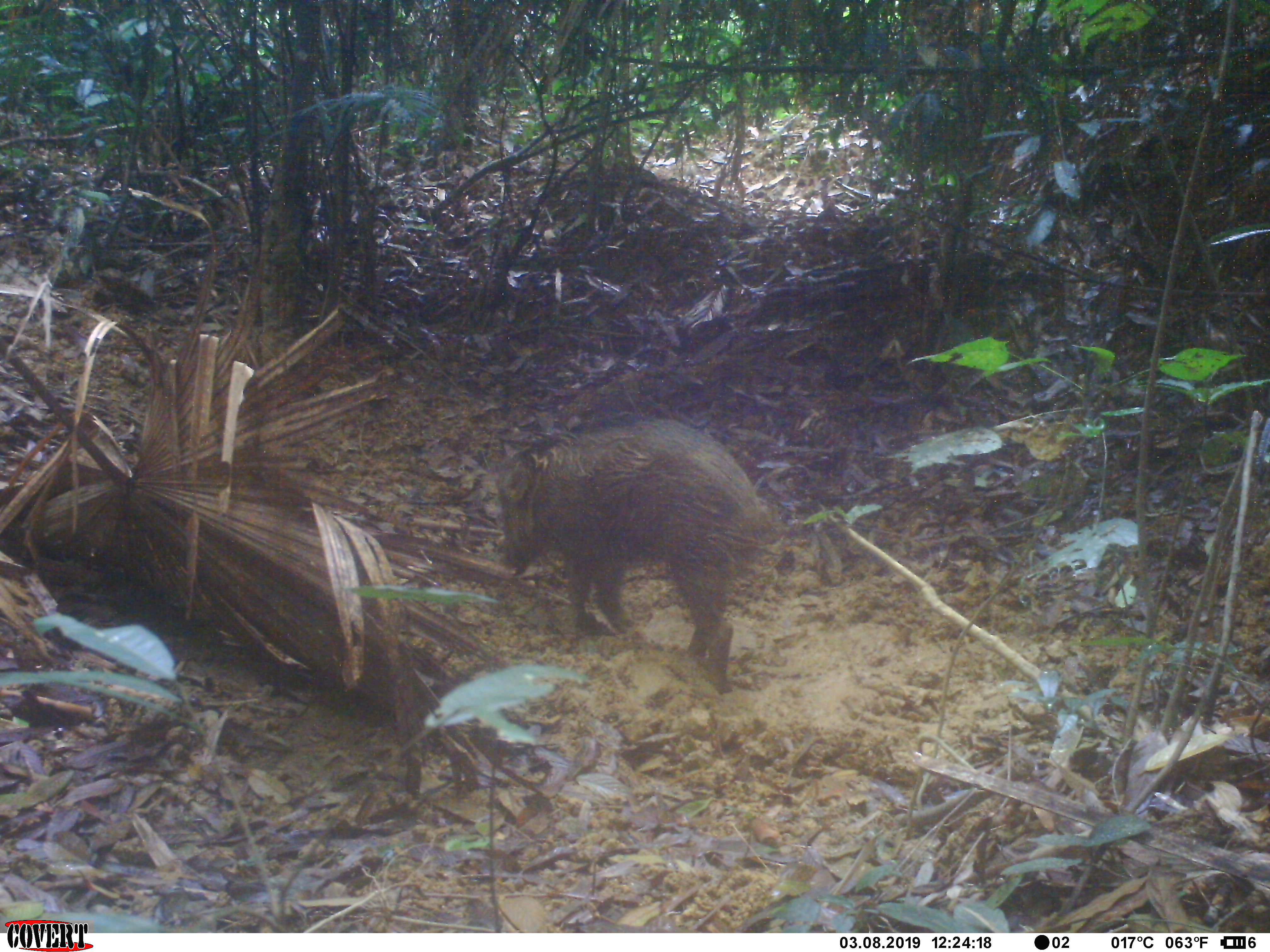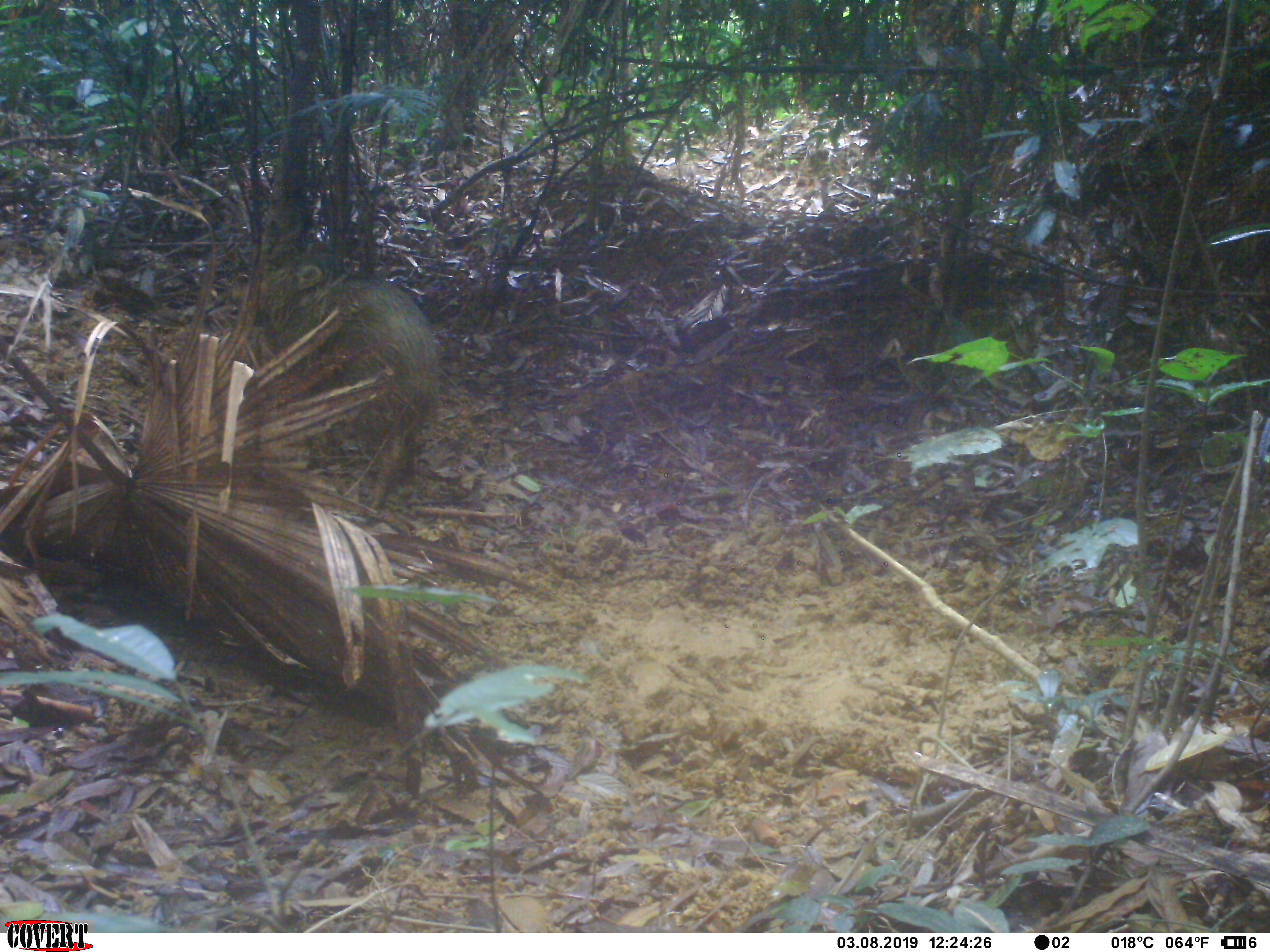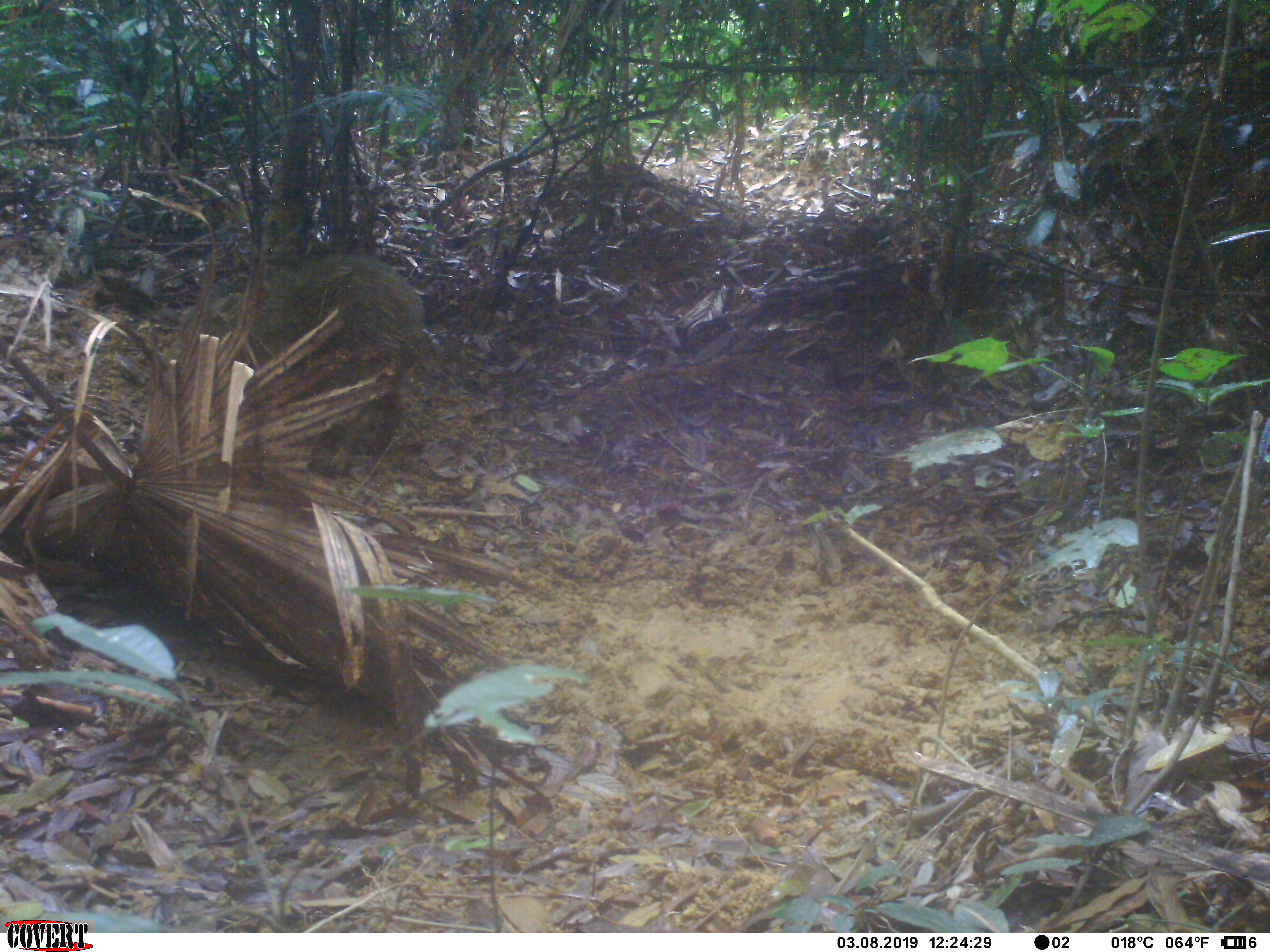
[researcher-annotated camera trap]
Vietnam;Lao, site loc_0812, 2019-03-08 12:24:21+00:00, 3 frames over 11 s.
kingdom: Animalia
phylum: Chordata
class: Mammalia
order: Artiodactyla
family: Suidae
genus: Sus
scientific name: Sus scrofa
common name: eurasian wild pig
Eurasian wild pig (Sus scrofa). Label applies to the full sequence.